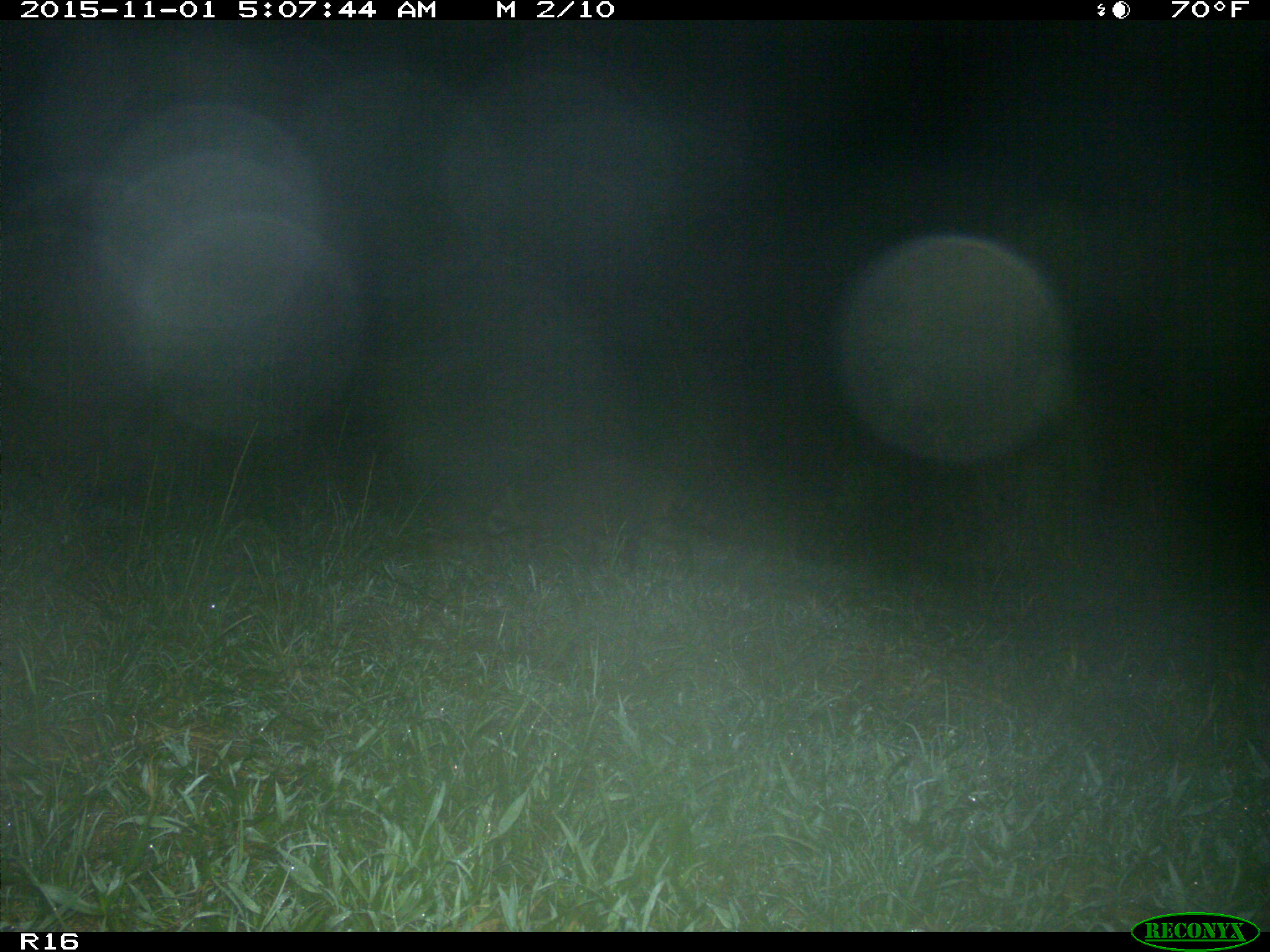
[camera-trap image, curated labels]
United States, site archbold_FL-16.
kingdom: Animalia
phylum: Chordata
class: Mammalia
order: Carnivora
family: Procyonidae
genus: Procyon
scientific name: Procyon lotor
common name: common raccoon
Procyon lotor (common raccoon).